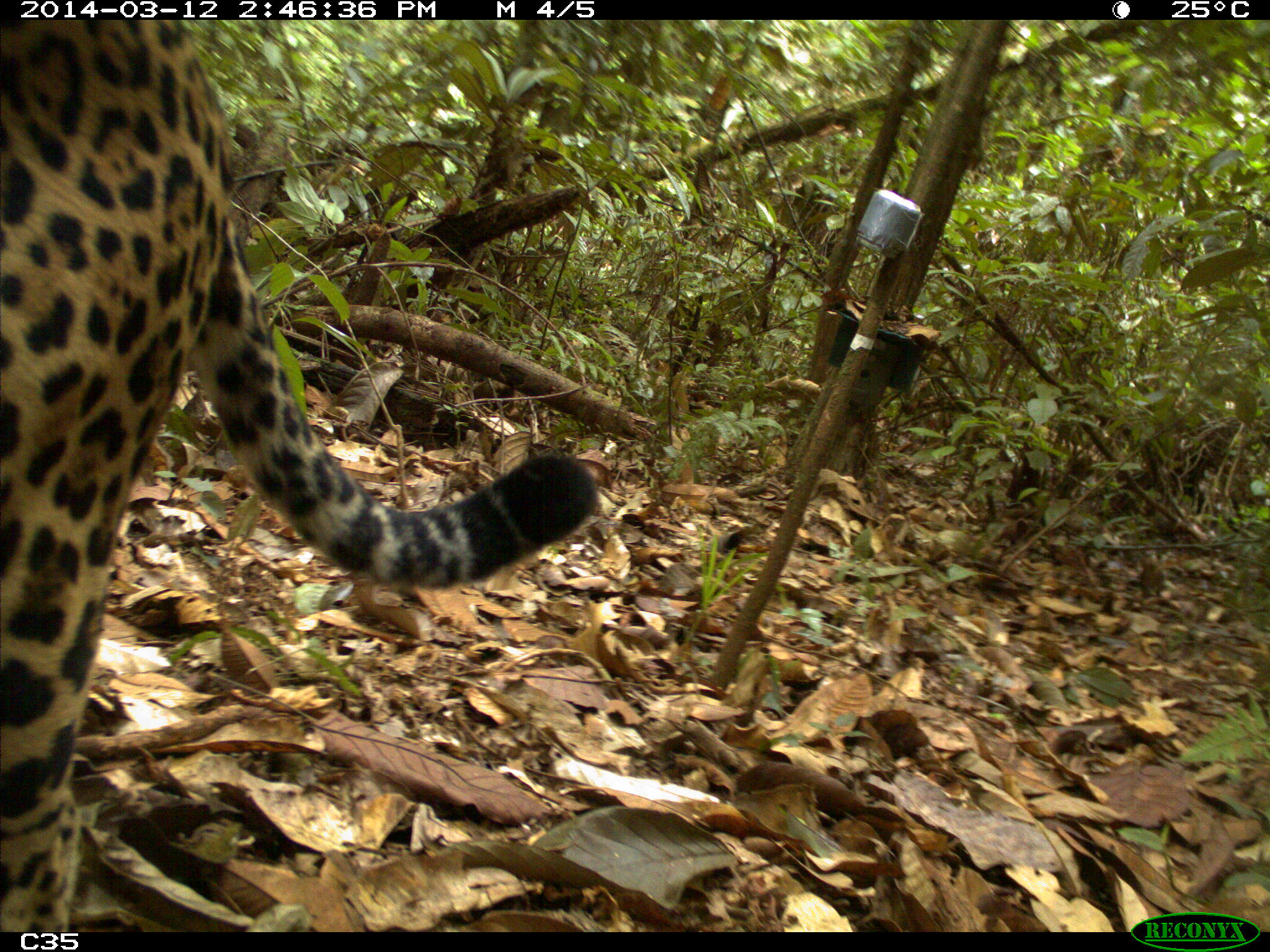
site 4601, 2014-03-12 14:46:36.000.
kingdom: Animalia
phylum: Chordata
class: Mammalia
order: Carnivora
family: Felidae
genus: Panthera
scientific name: Panthera onca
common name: jaguar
Panthera onca (jaguar), count 1, age adult.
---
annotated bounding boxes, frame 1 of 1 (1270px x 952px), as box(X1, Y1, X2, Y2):
panthera onca: box(1, 17, 596, 928)